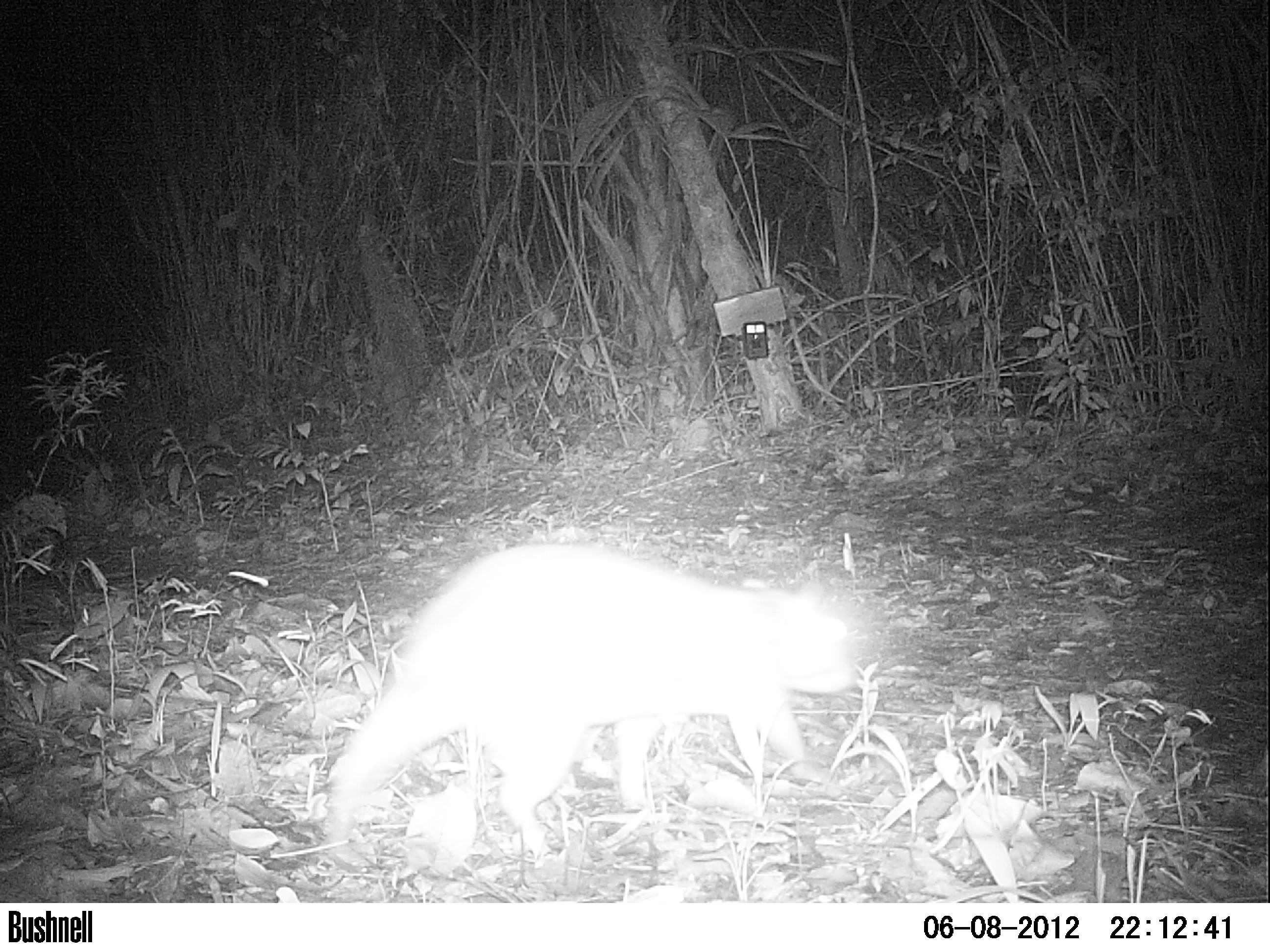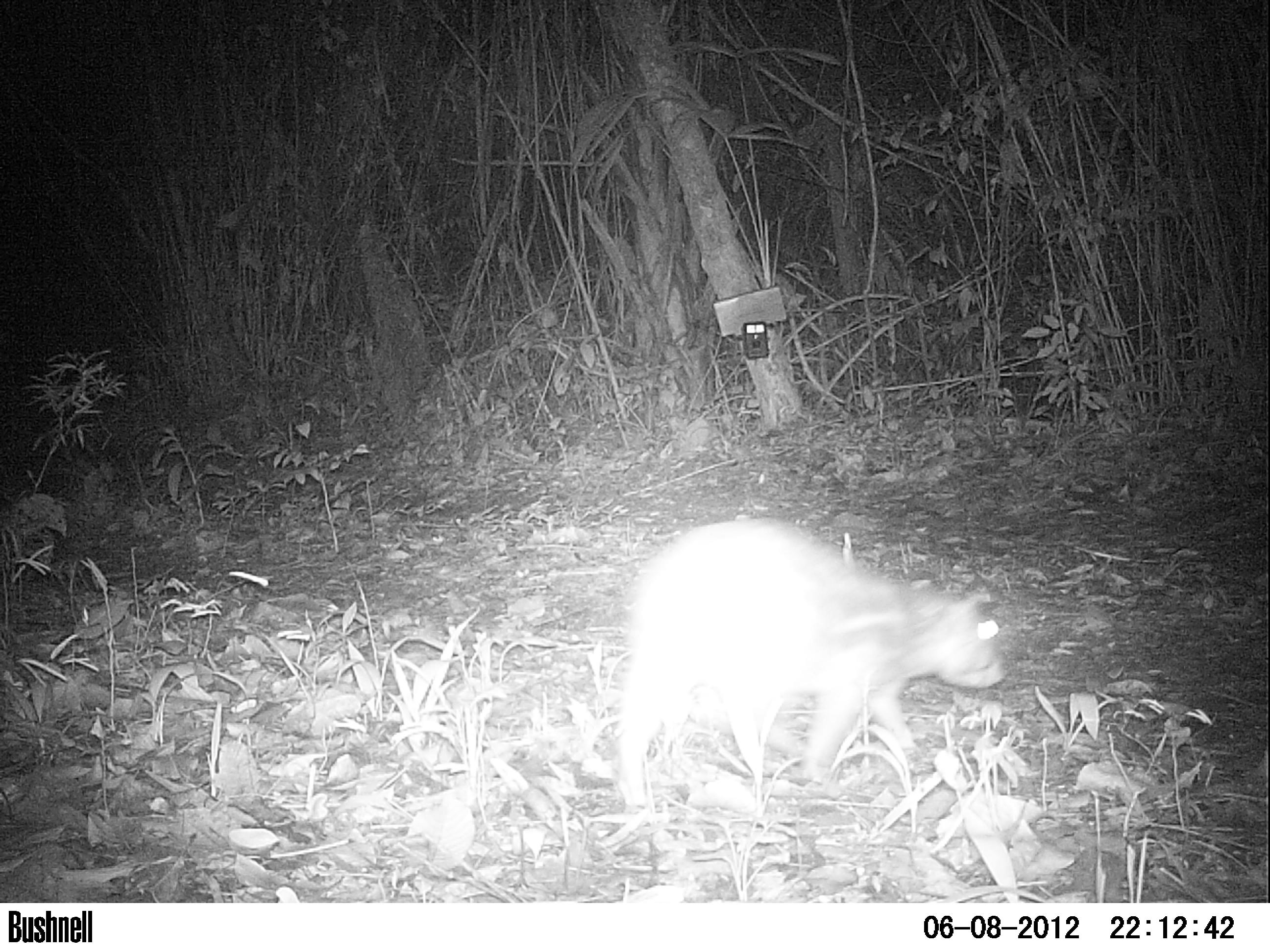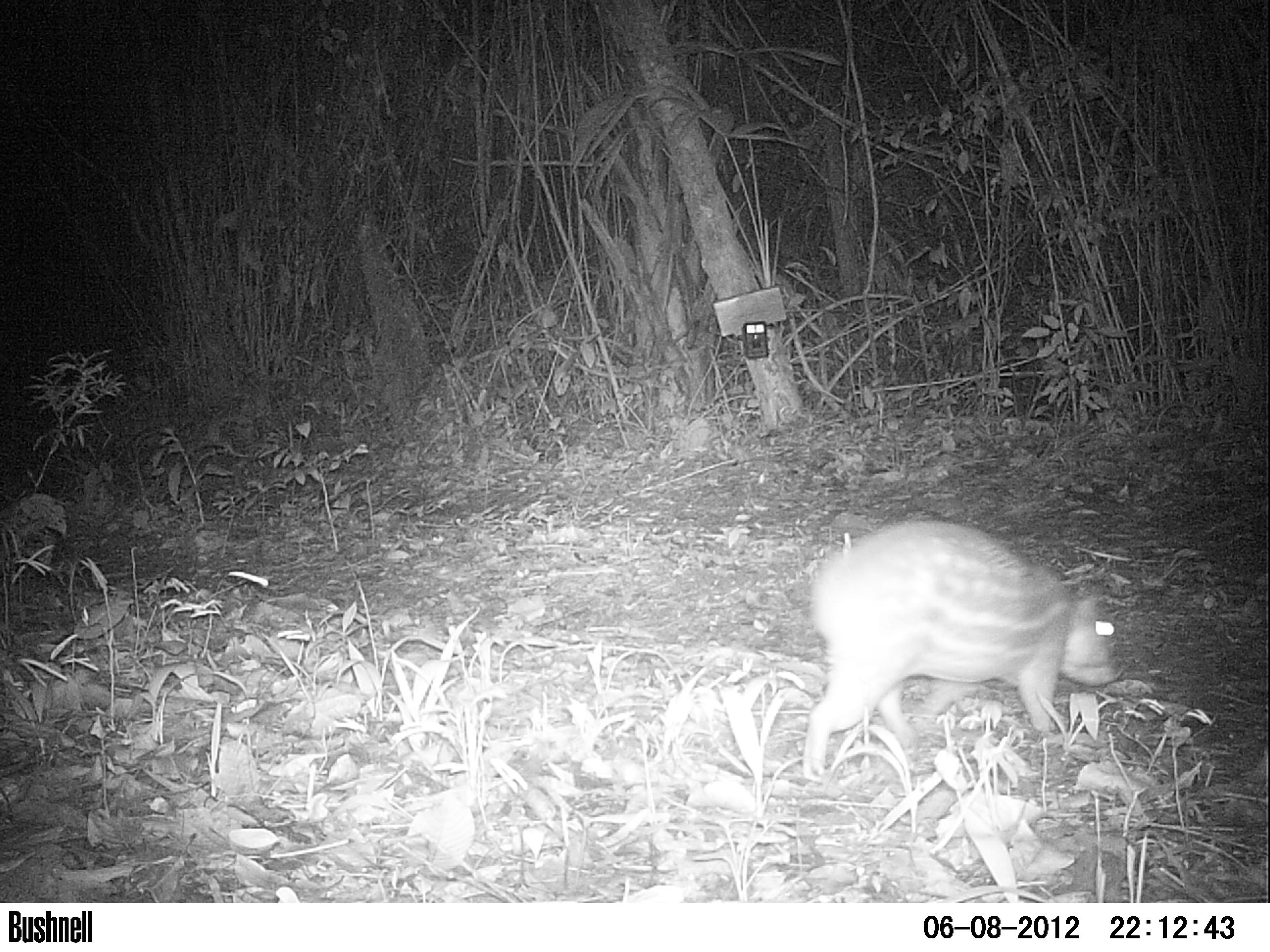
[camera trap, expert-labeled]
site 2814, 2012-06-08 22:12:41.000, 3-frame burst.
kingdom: Animalia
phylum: Chordata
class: Mammalia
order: Rodentia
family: Cuniculidae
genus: Cuniculus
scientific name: Cuniculus paca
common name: spotted paca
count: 1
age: adult